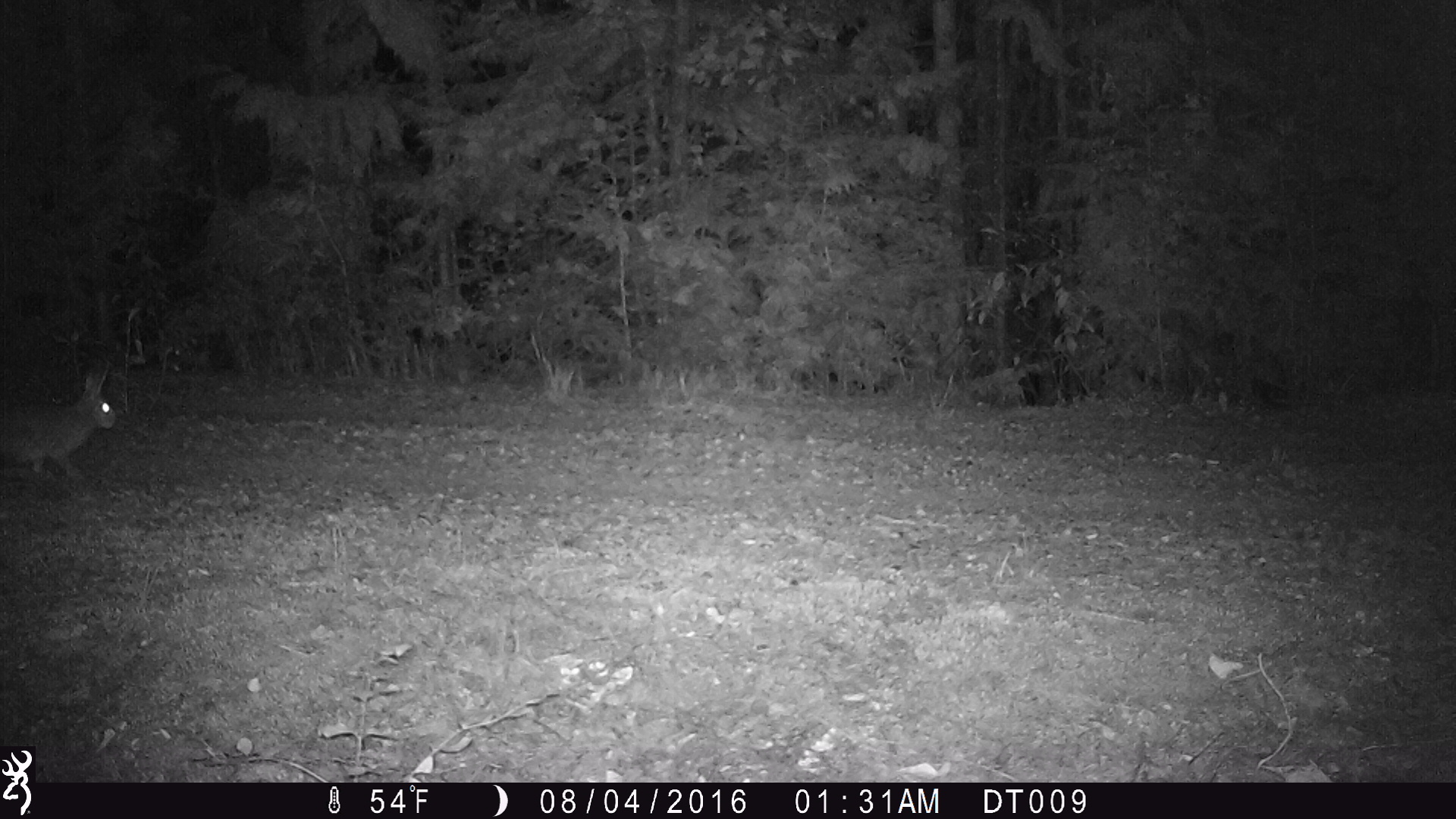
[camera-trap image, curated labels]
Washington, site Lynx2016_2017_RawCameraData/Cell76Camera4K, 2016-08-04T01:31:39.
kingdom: Animalia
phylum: Chordata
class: Mammalia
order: Lagomorpha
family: Leporidae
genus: Lepus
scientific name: Lepus americanus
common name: snowshoe hare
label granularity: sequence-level